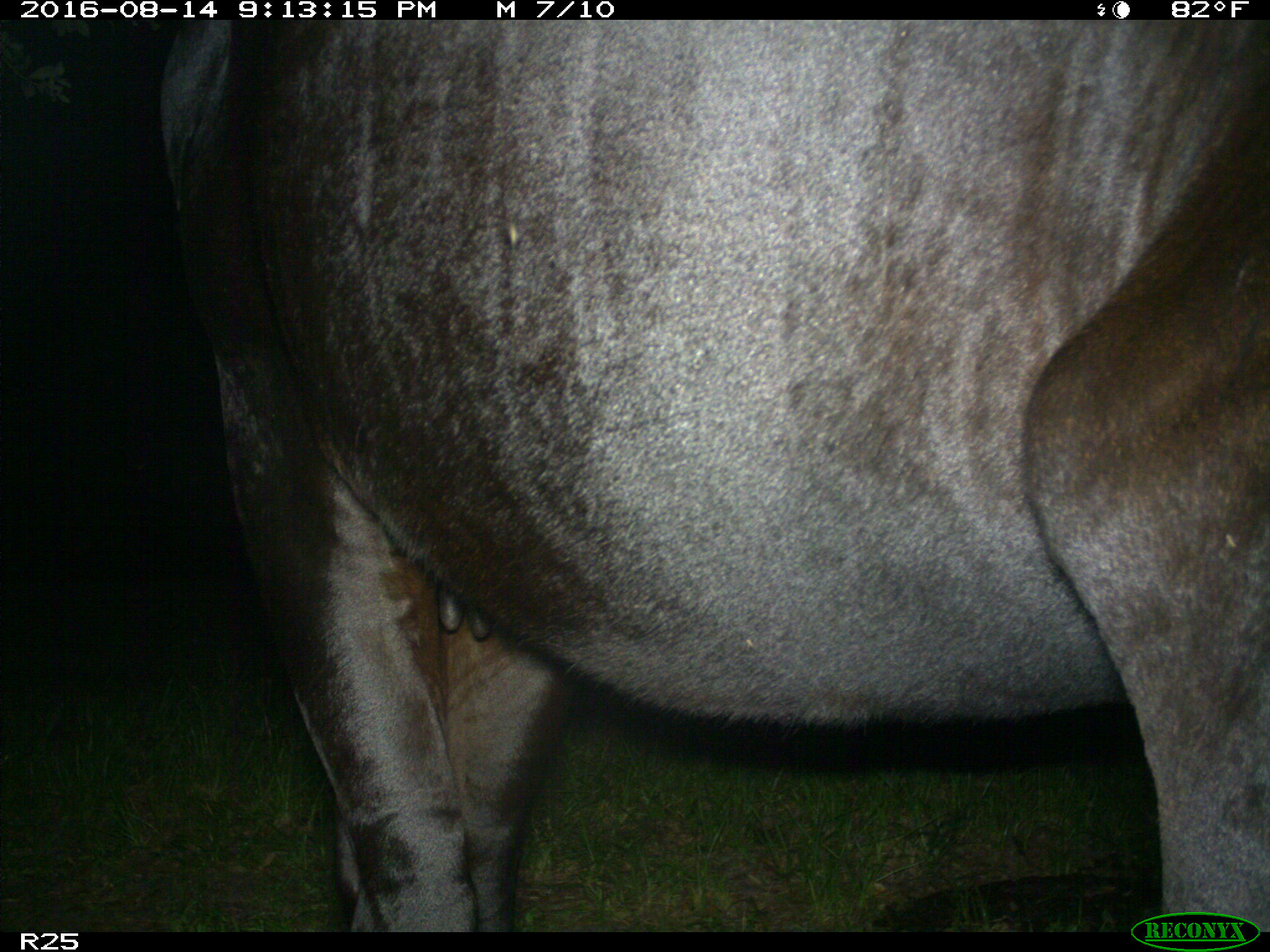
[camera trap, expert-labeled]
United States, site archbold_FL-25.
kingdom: Animalia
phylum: Chordata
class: Mammalia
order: Artiodactyla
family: Bovidae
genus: Bos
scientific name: Bos taurus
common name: domestic cow